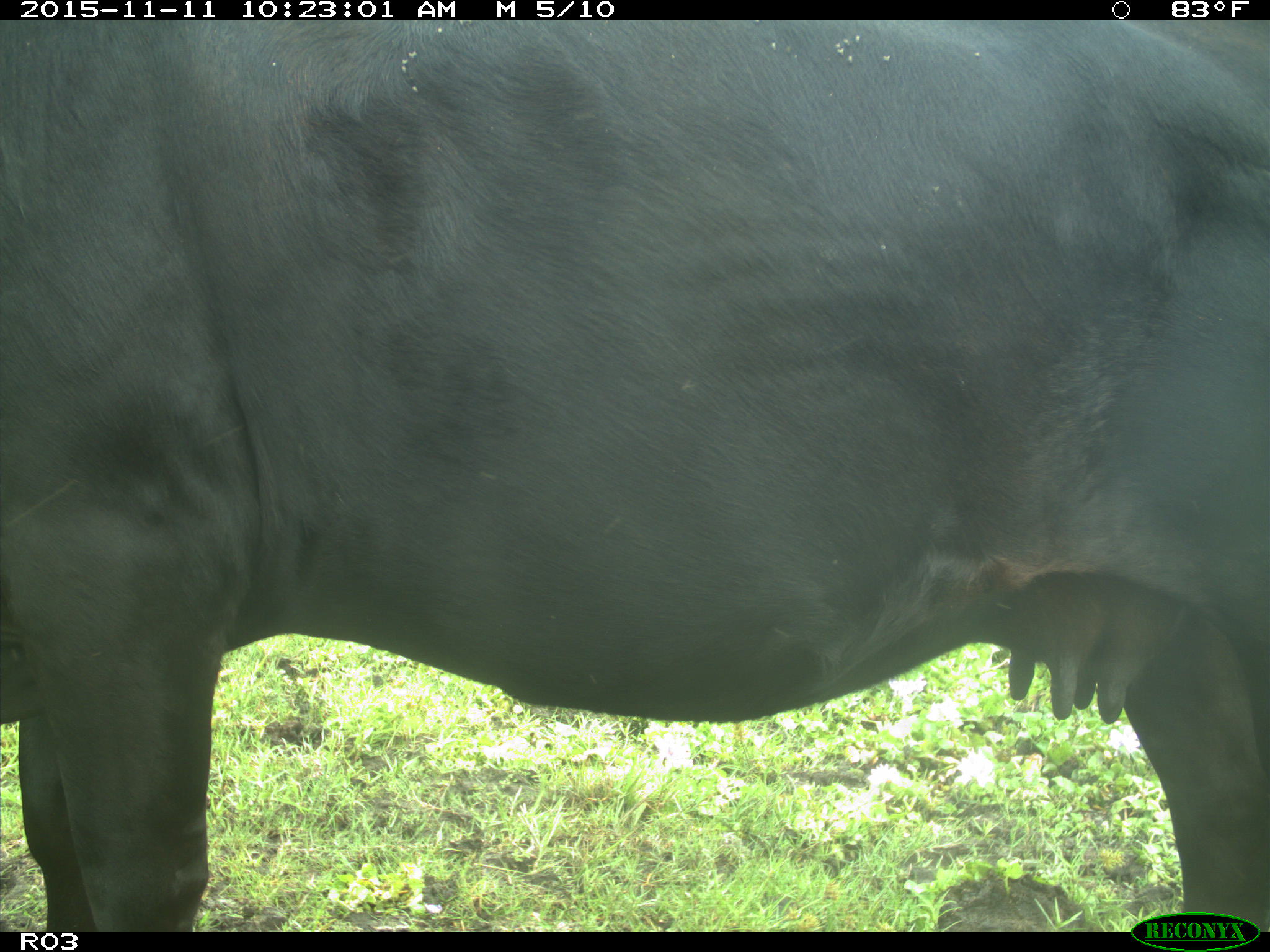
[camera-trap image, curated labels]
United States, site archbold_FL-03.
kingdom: Animalia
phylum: Chordata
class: Mammalia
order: Artiodactyla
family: Bovidae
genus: Bos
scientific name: Bos taurus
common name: domestic cow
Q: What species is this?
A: Bos taurus (domestic cow).